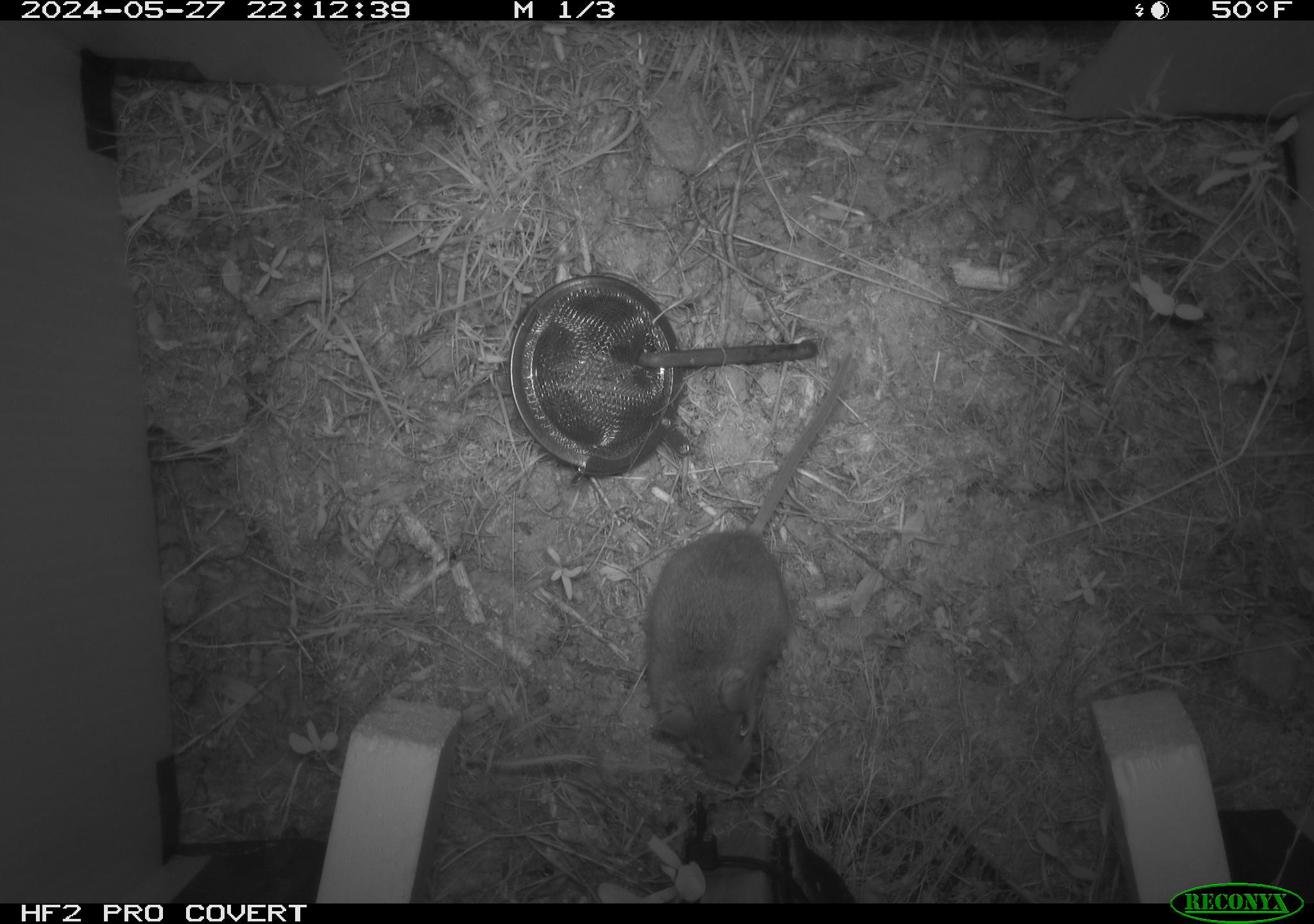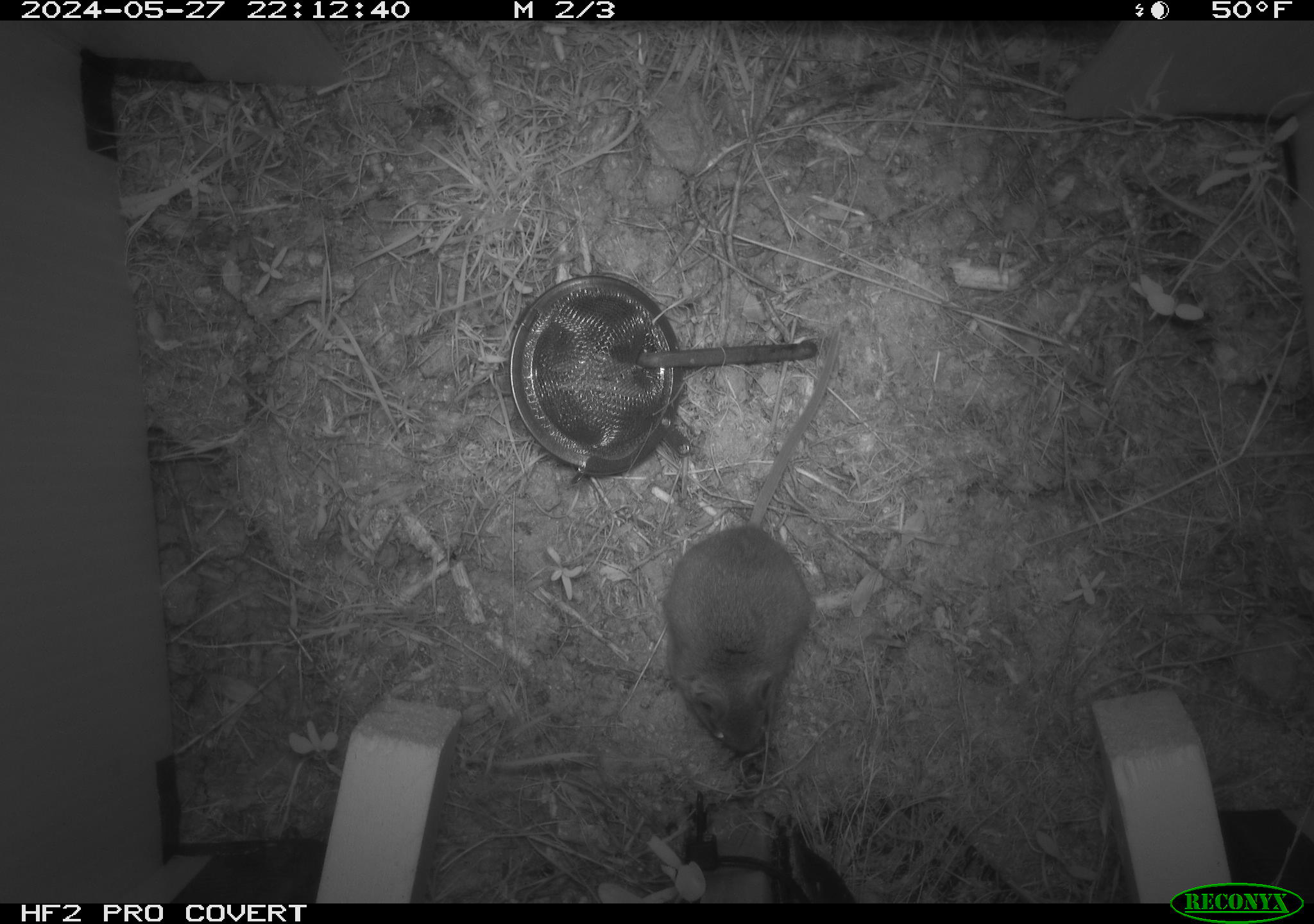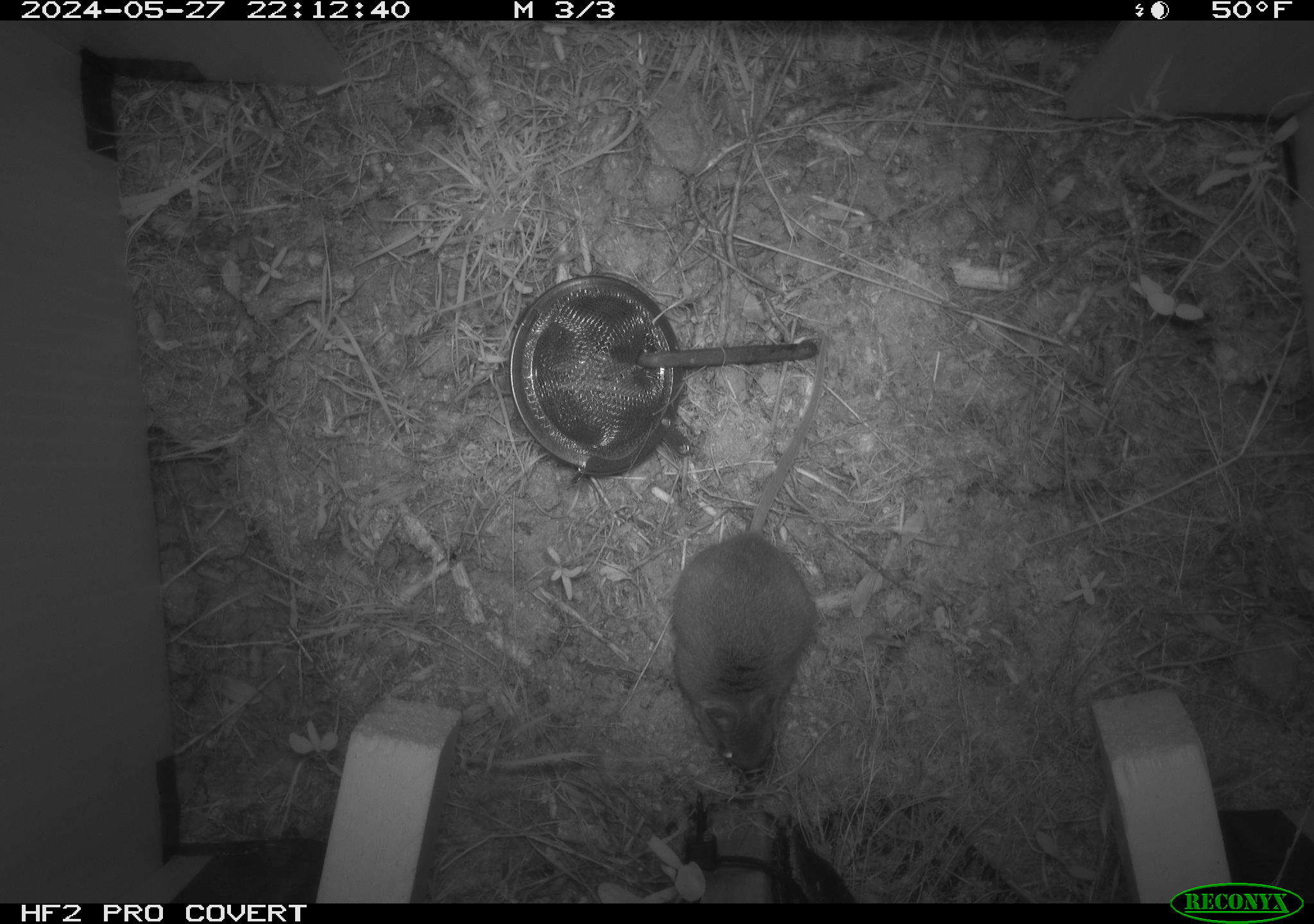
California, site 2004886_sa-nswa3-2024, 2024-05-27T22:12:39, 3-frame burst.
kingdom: Animalia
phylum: Chordata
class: Mammalia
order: Rodentia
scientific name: Rodentia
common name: rodent